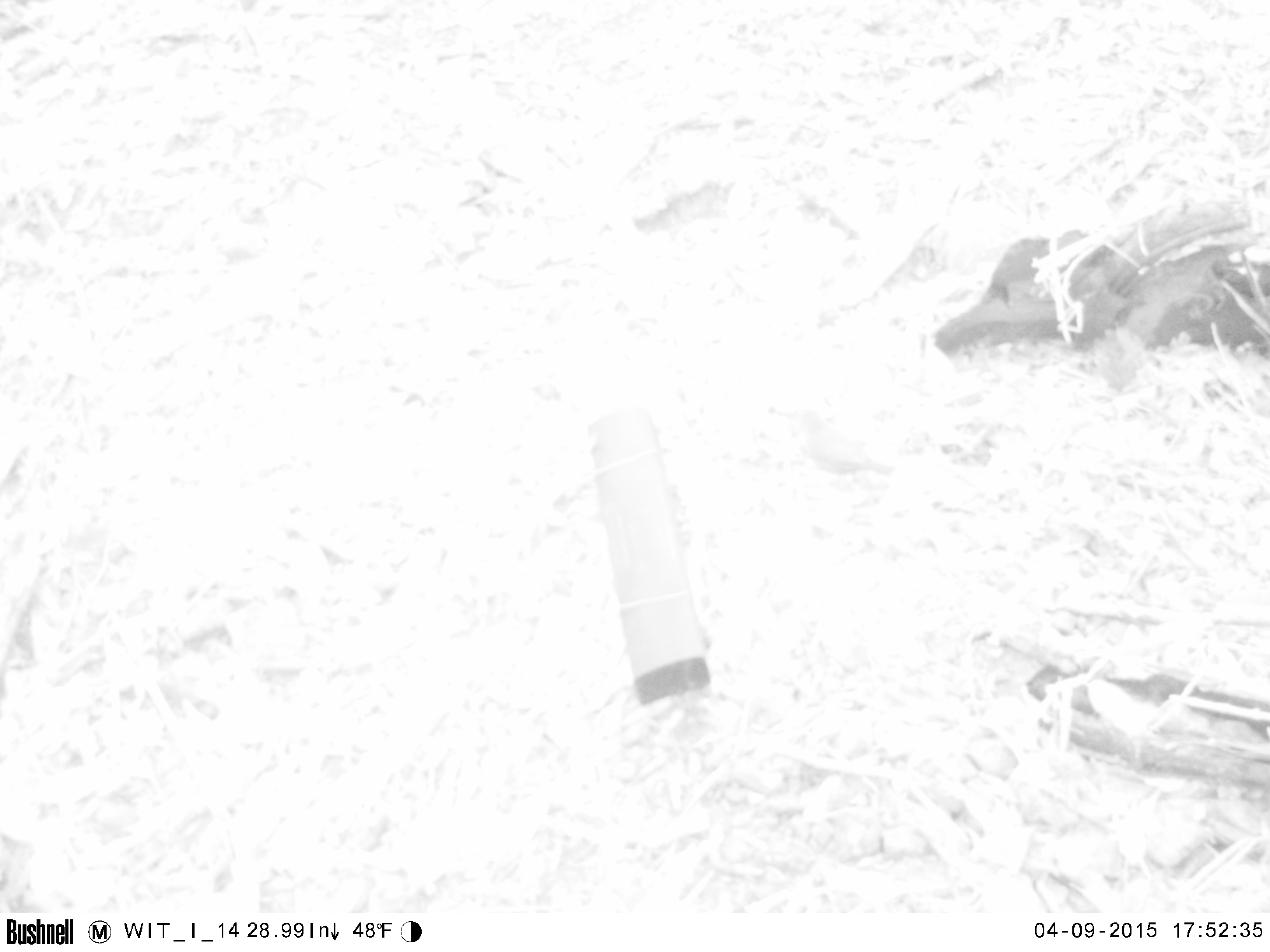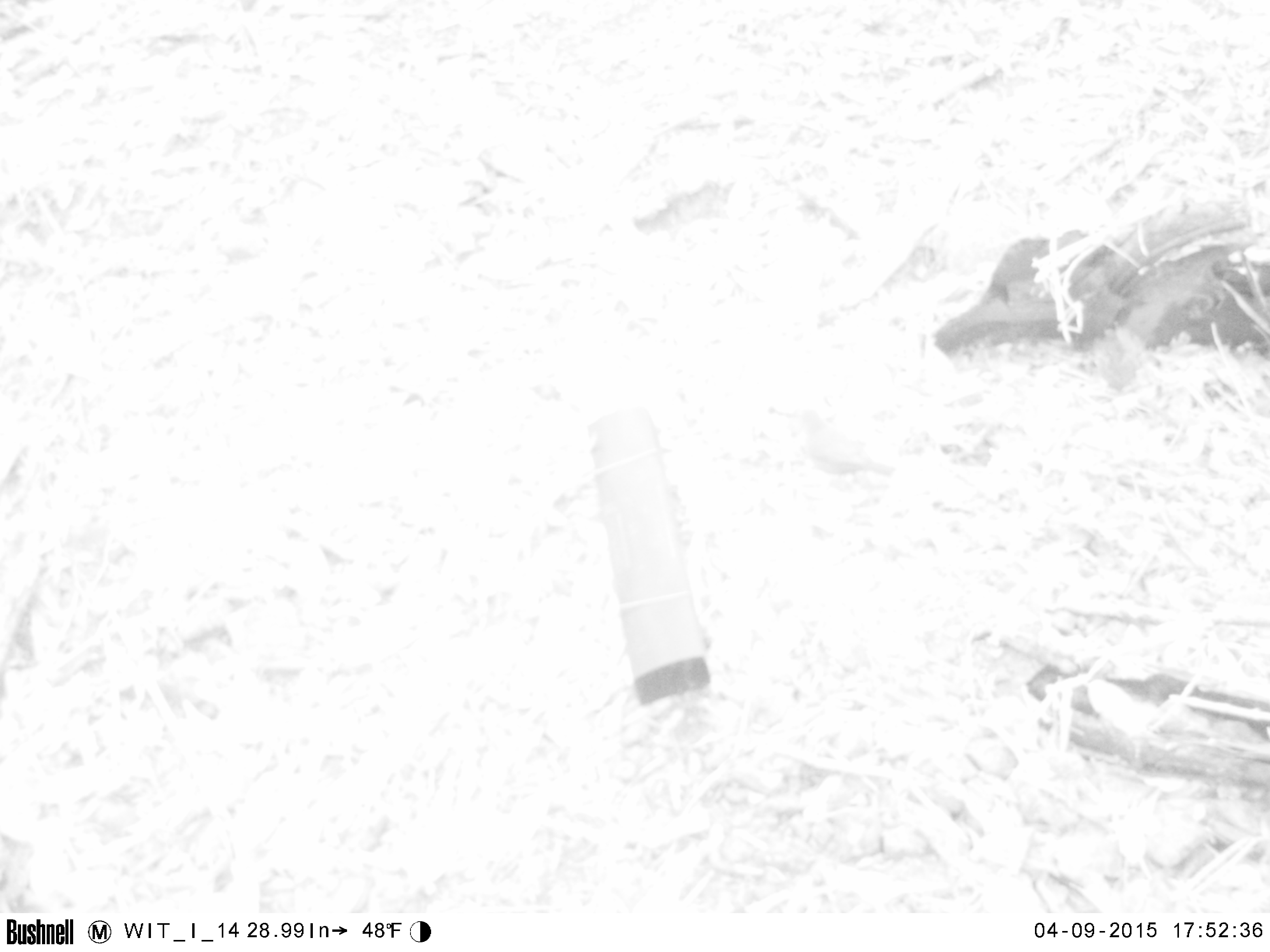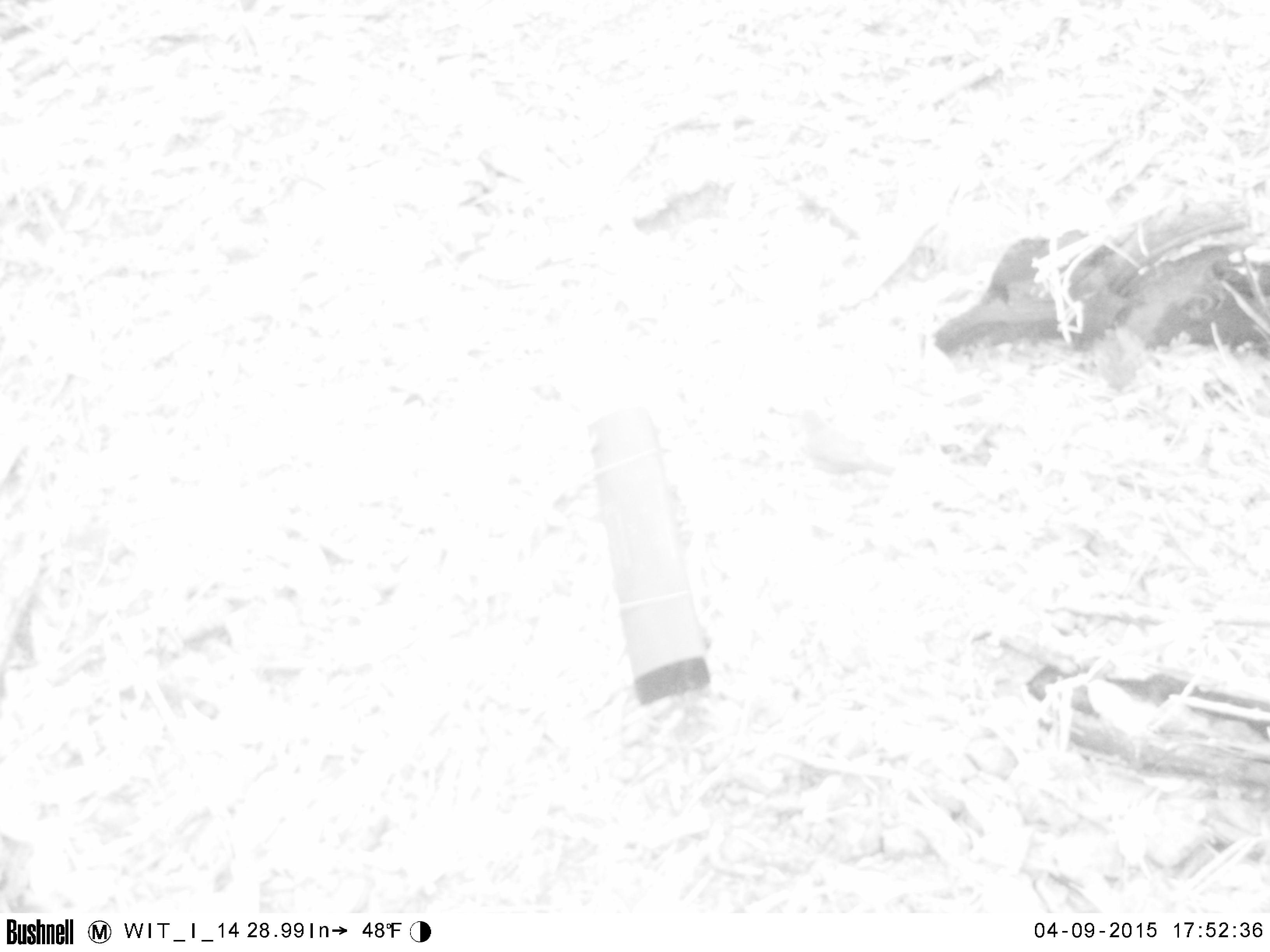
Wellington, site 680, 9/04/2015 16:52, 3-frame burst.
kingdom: Animalia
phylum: Chordata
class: Aves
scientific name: Aves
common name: bird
Bird (Aves).